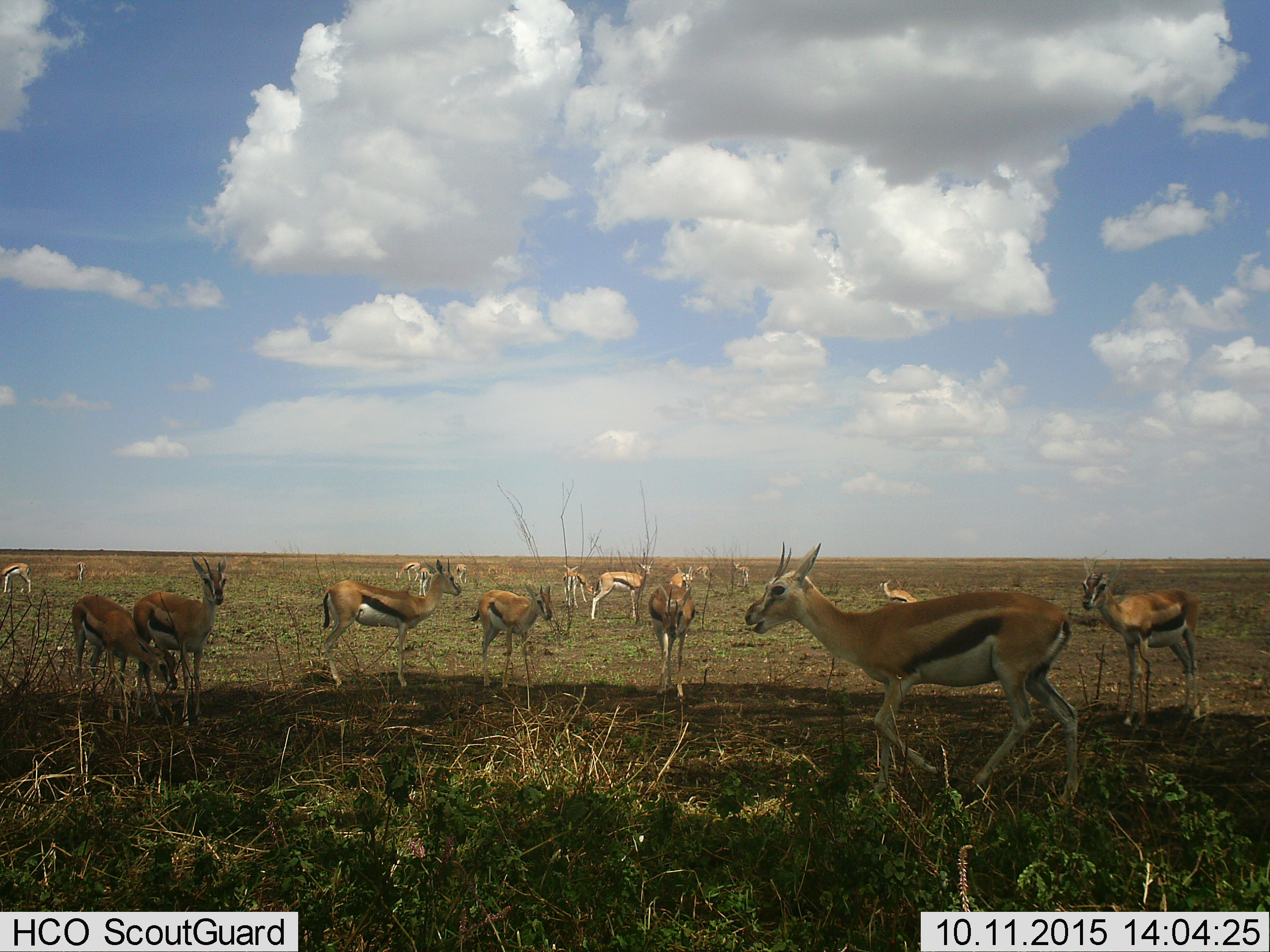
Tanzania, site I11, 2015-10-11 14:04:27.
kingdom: Animalia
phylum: Chordata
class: Mammalia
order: Artiodactyla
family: Bovidae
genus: Eudorcas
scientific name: Eudorcas thomsonii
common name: thomson's gazelle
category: gazellethomsons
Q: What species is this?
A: Gazellethomsons (thomson's gazelle) (Eudorcas thomsonii).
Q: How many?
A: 11-50.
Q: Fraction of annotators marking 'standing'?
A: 100%.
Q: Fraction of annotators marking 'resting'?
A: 22%.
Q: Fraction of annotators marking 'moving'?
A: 33%.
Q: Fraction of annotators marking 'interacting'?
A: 0%.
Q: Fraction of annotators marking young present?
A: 33%.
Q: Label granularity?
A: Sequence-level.